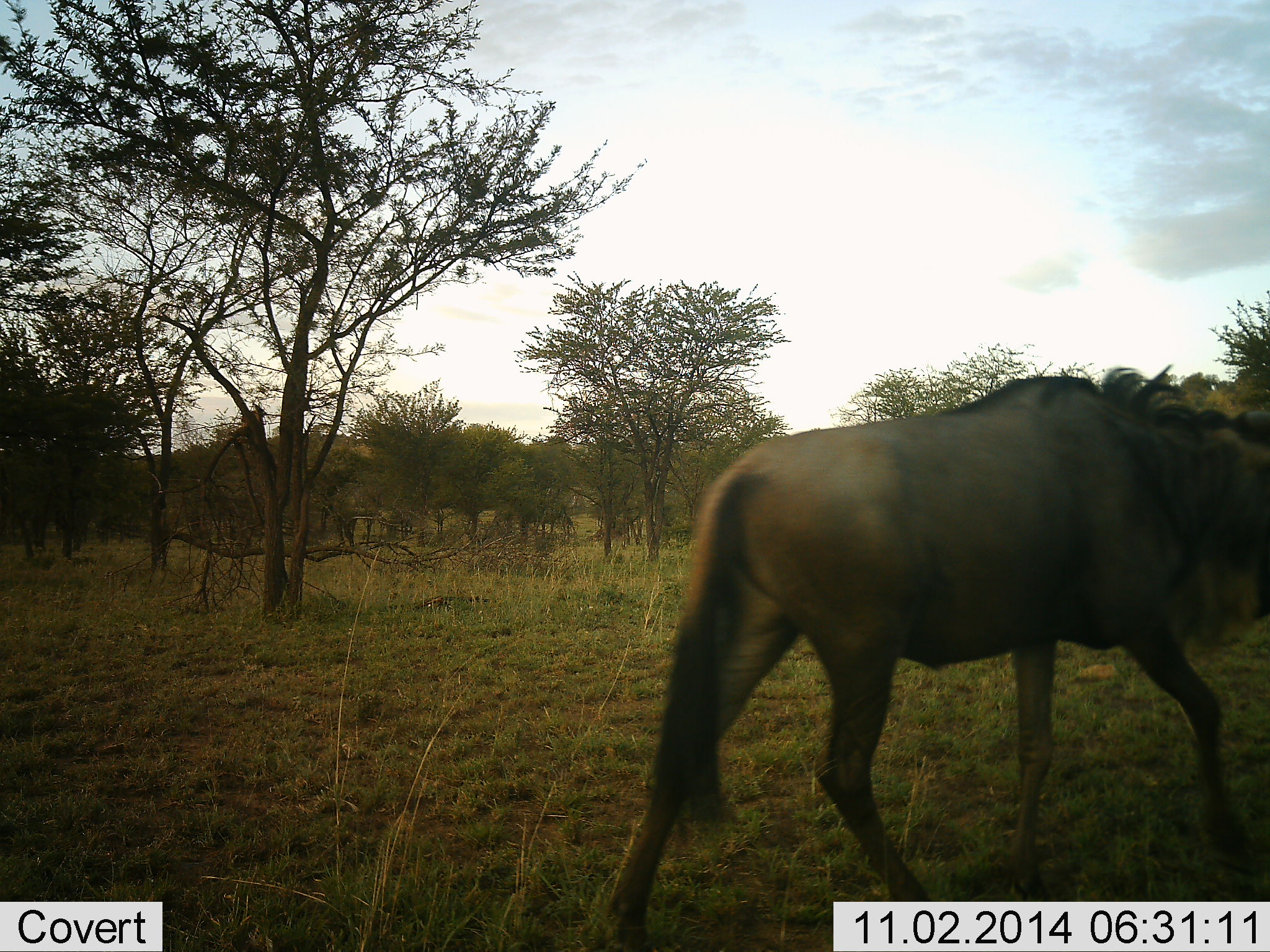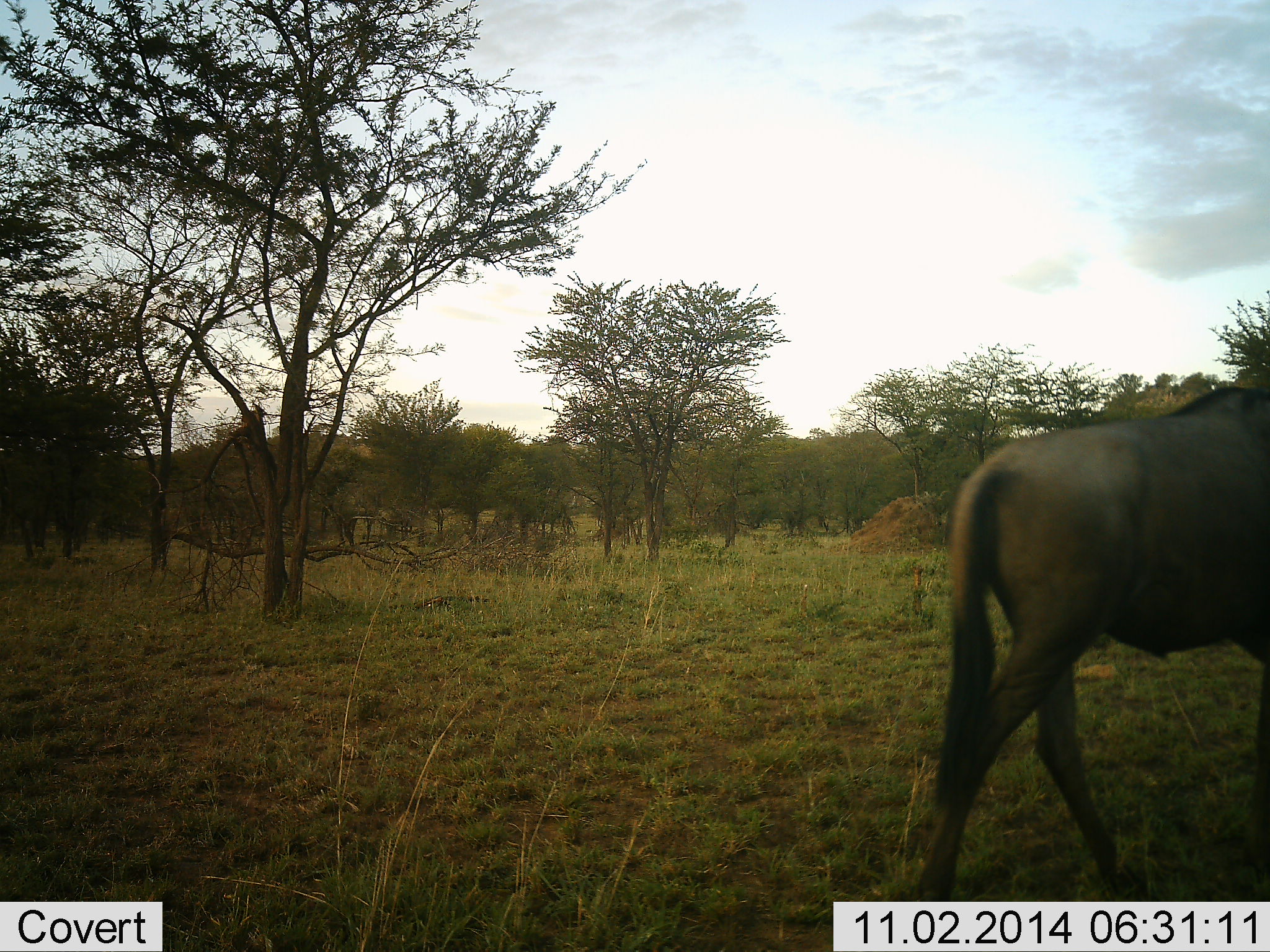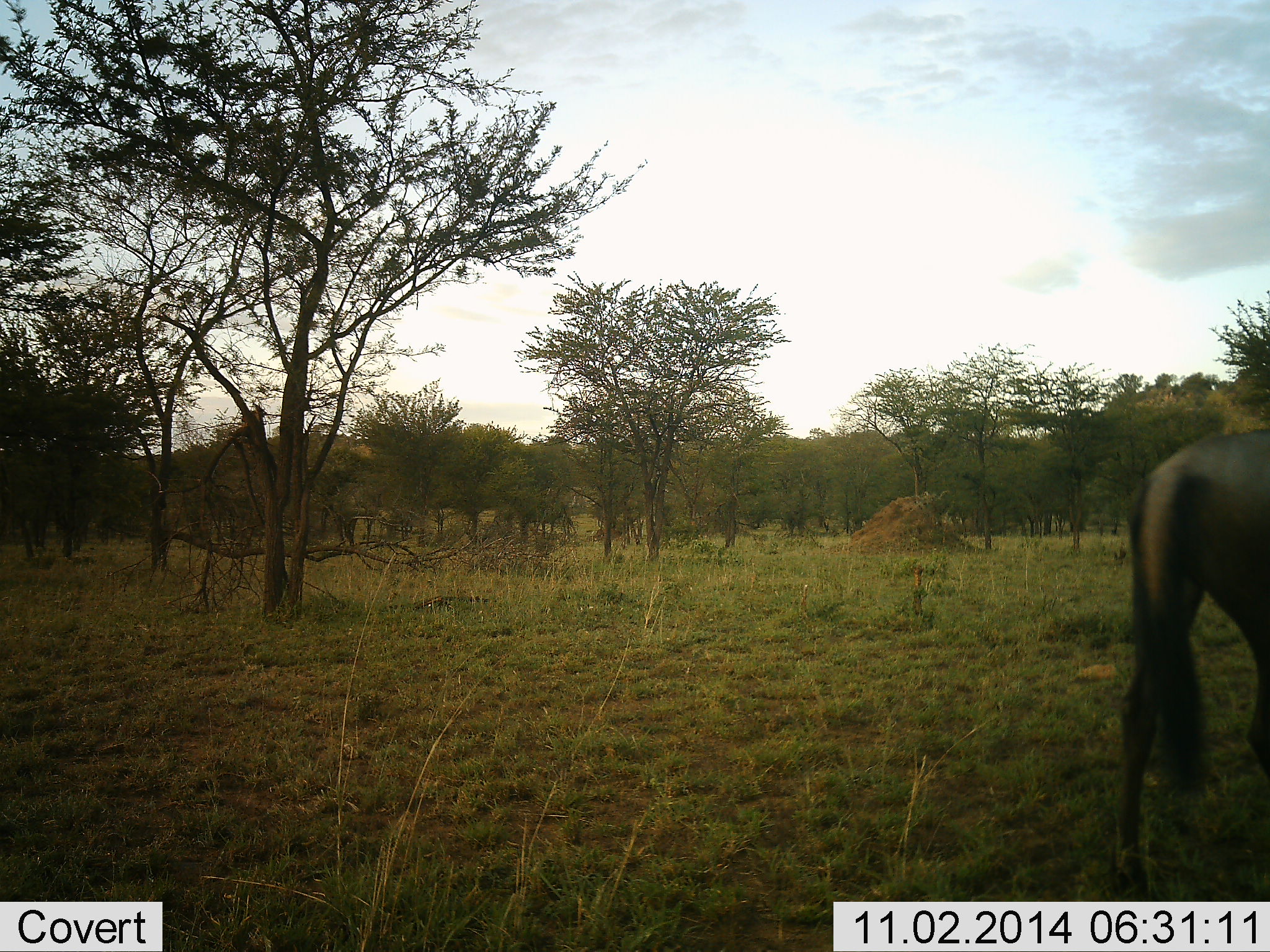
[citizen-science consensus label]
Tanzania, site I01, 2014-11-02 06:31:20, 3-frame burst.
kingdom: Animalia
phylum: Chordata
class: Mammalia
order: Artiodactyla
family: Bovidae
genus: Connochaetes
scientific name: Connochaetes taurinus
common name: blue wildebeest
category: wildebeest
Wildebeest (blue wildebeest) (Connochaetes taurinus), count 1. Behavior (volunteer vote fractions): standing 0%, resting 0%, moving 100%, interacting 0%. Young present (vote fraction): 0%. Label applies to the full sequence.